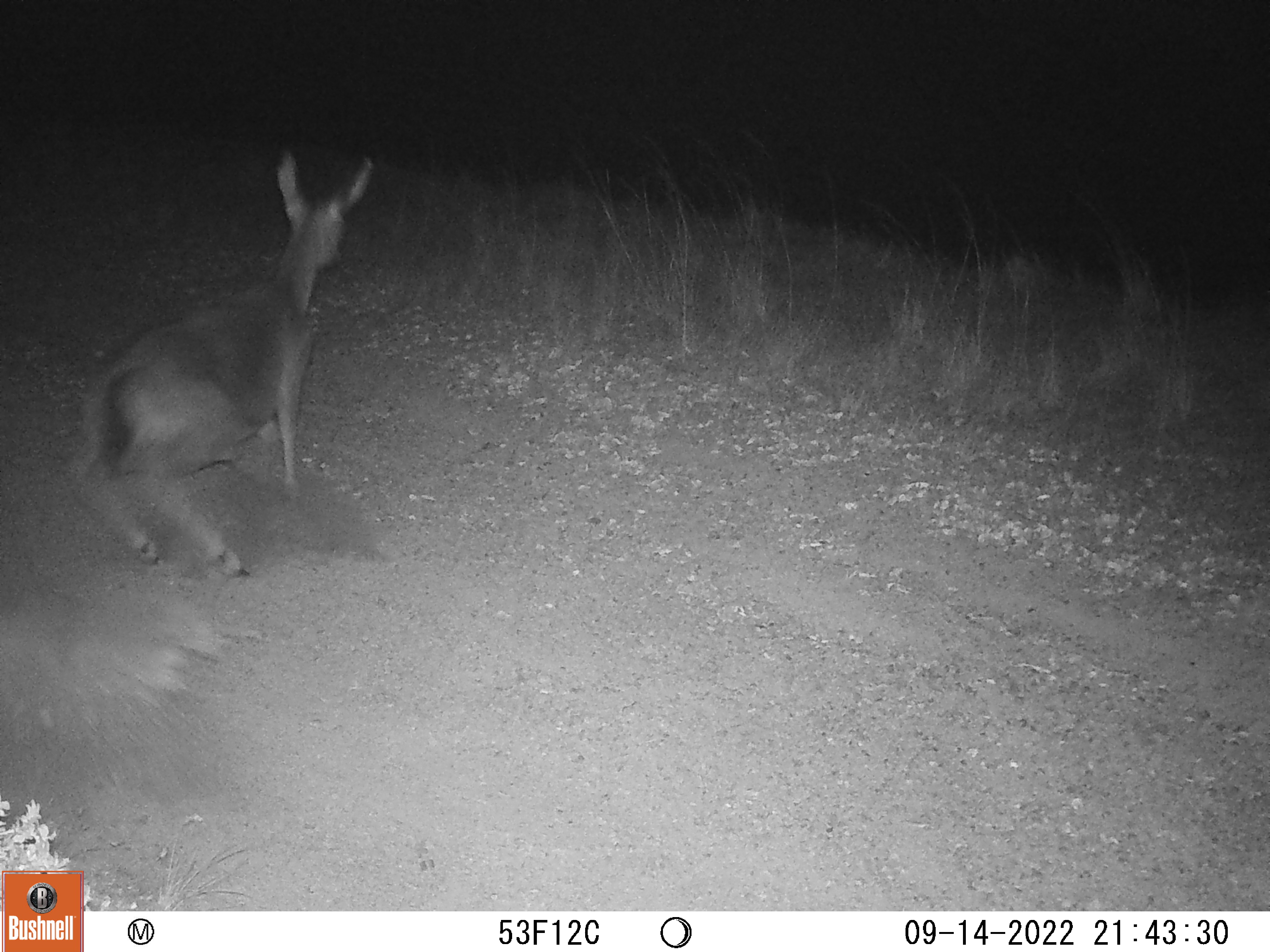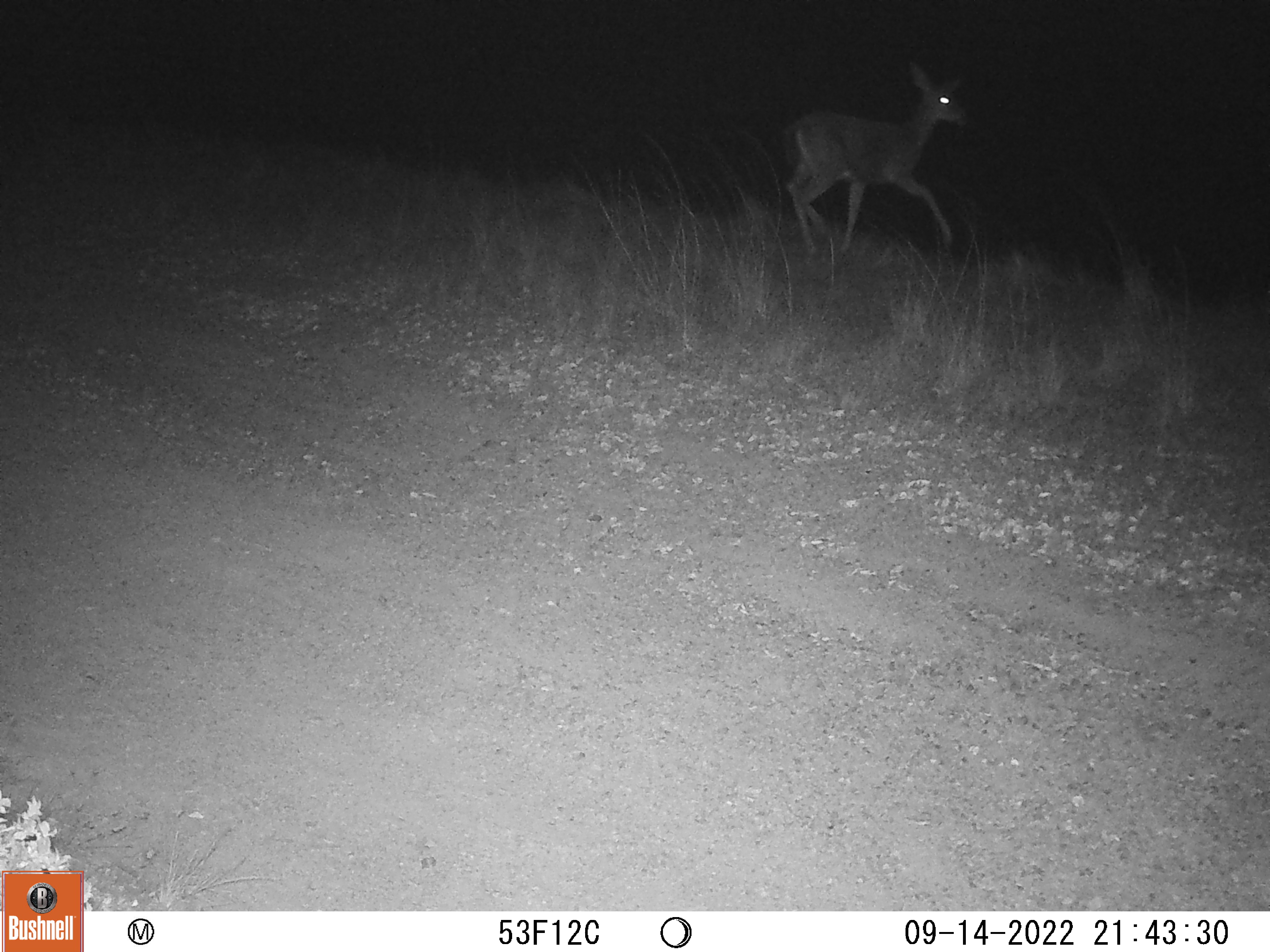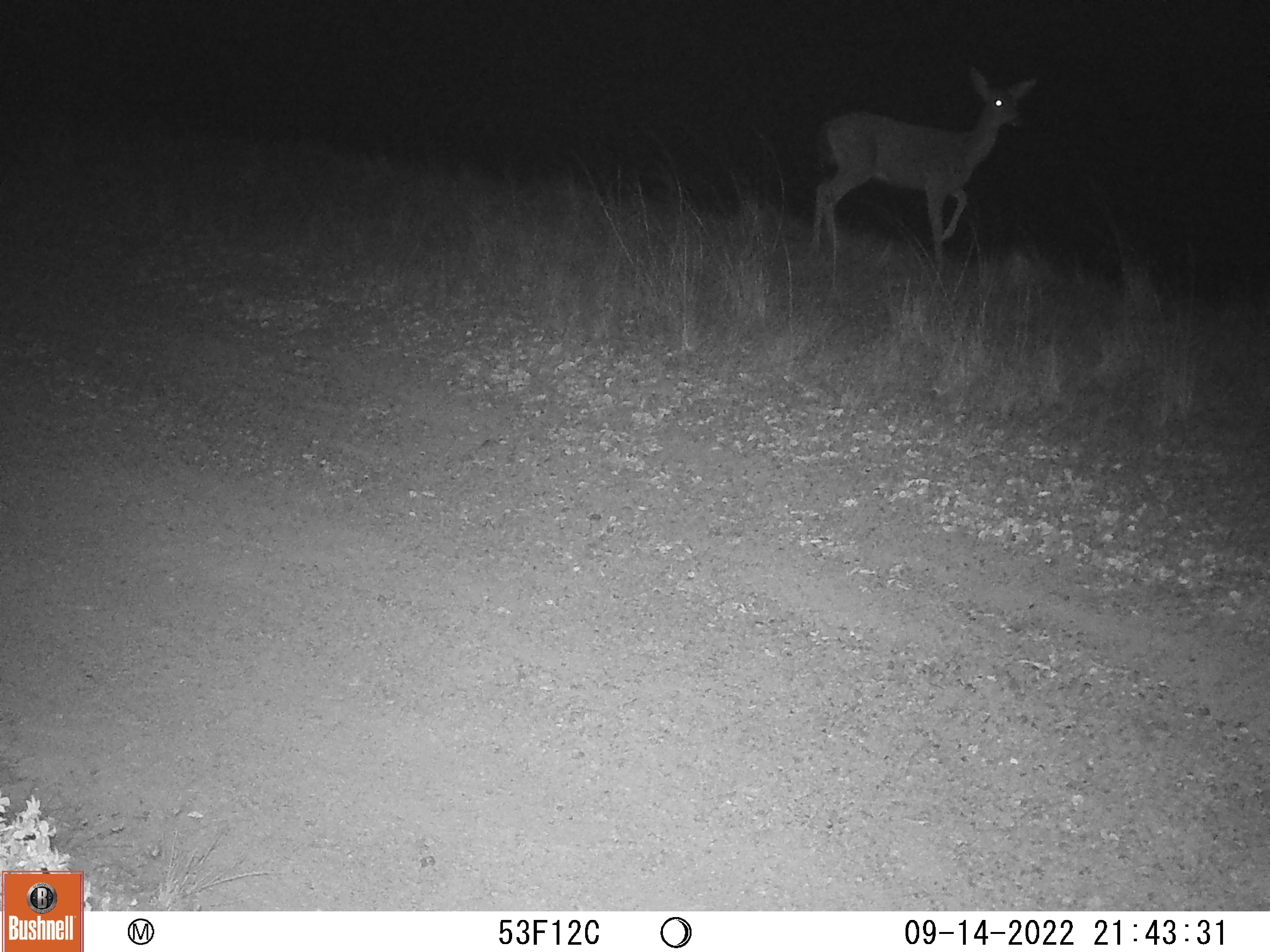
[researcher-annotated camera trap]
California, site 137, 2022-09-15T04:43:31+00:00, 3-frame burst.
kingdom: Animalia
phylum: Chordata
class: Mammalia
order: Artiodactyla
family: Cervidae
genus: Odocoileus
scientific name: Odocoileus hemionus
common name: mule deer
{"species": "mule deer (Odocoileus hemionus)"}